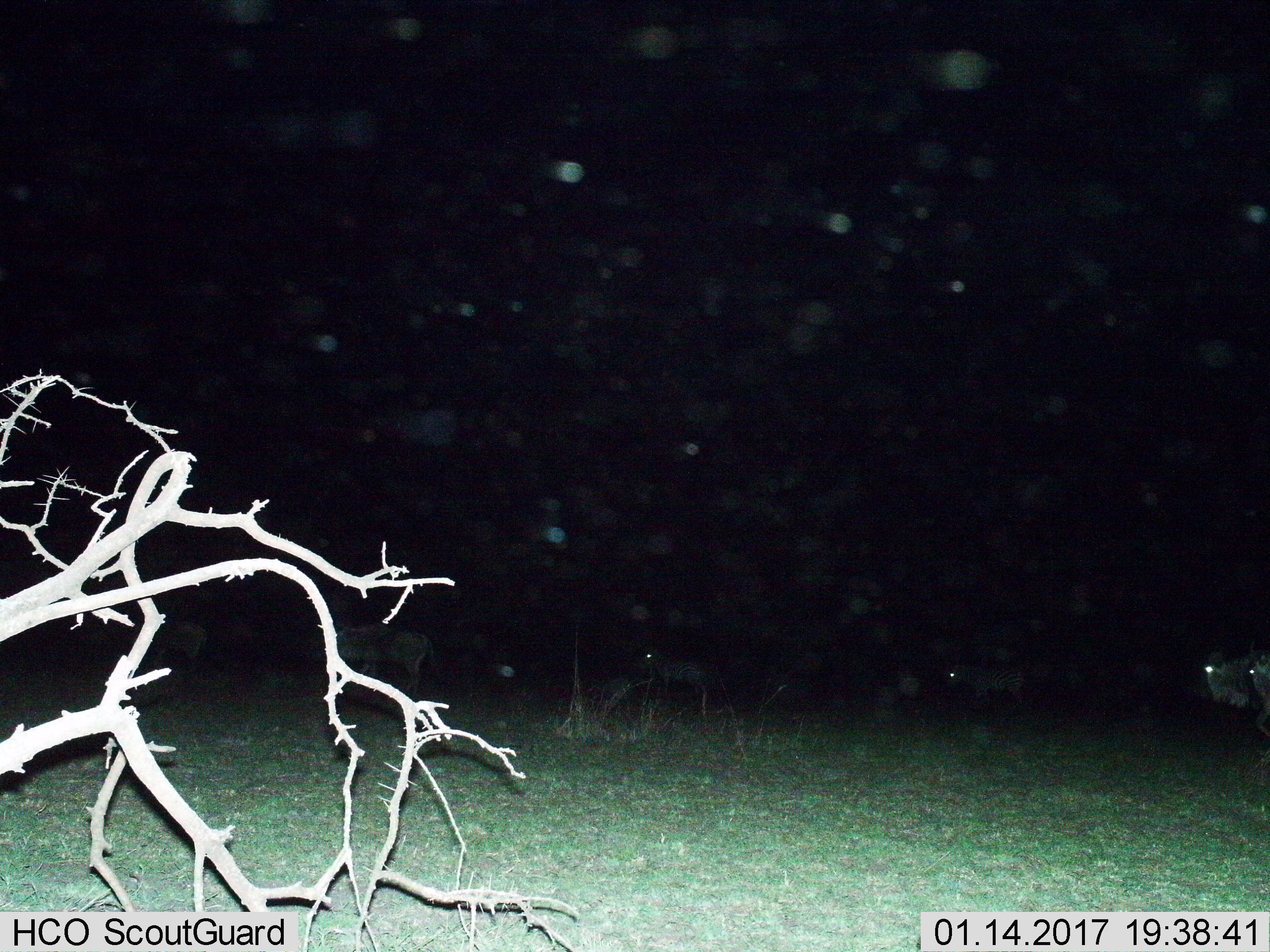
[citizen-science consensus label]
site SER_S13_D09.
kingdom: Animalia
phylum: Chordata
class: Mammalia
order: Artiodactyla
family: Bovidae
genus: Connochaetes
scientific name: Connochaetes taurinus taurinus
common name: blue wildebeest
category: wildebeestblue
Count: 6.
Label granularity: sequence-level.